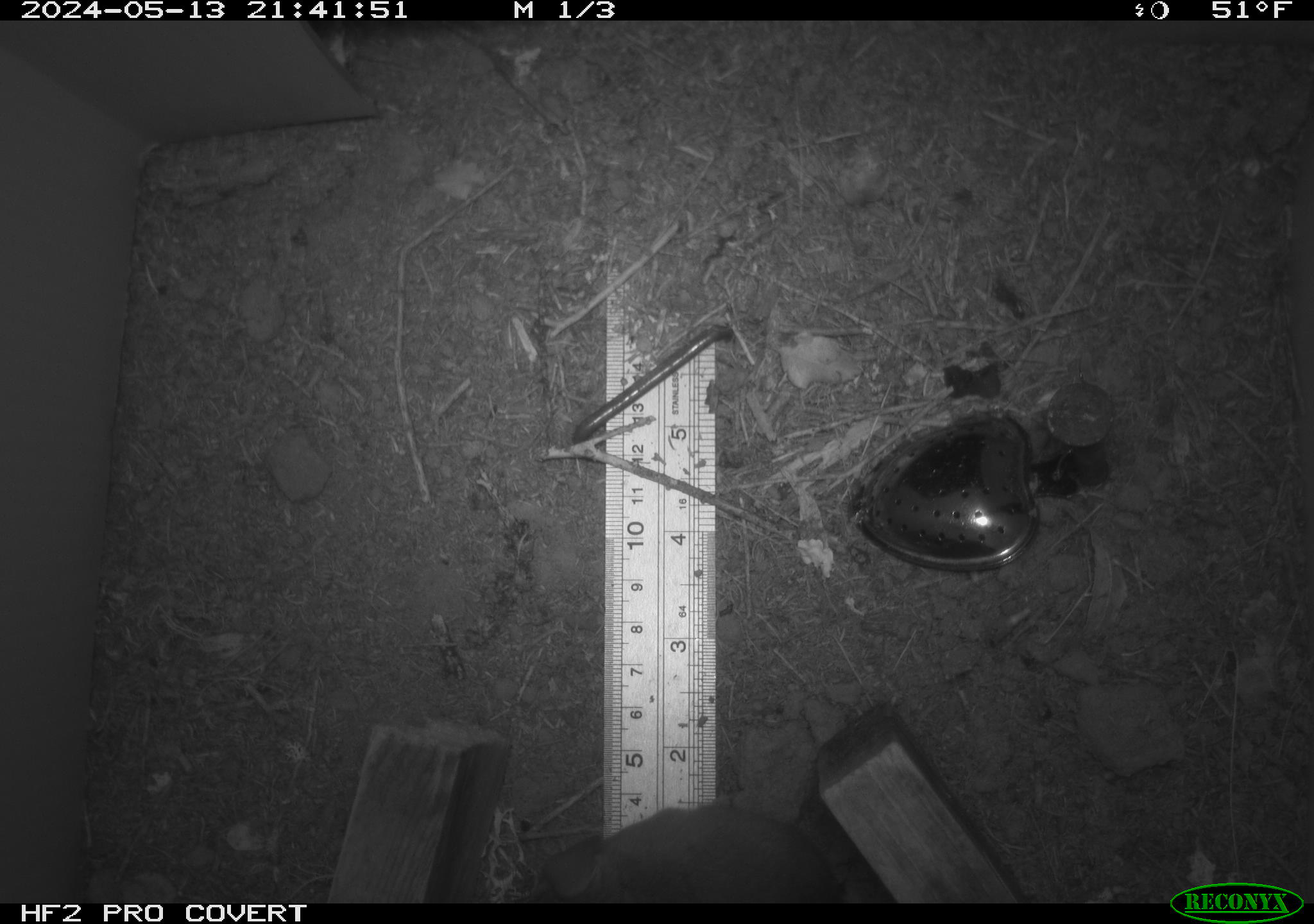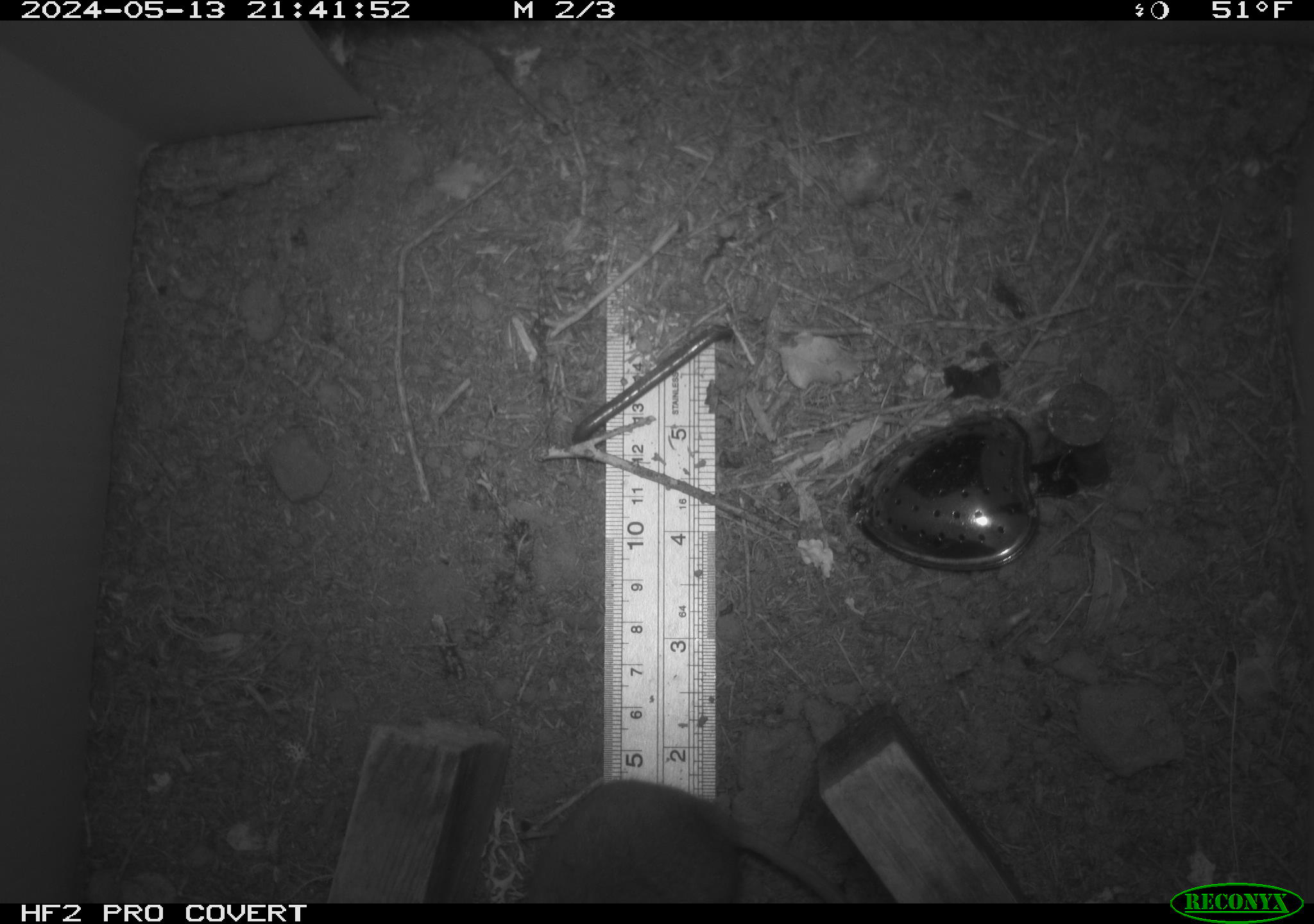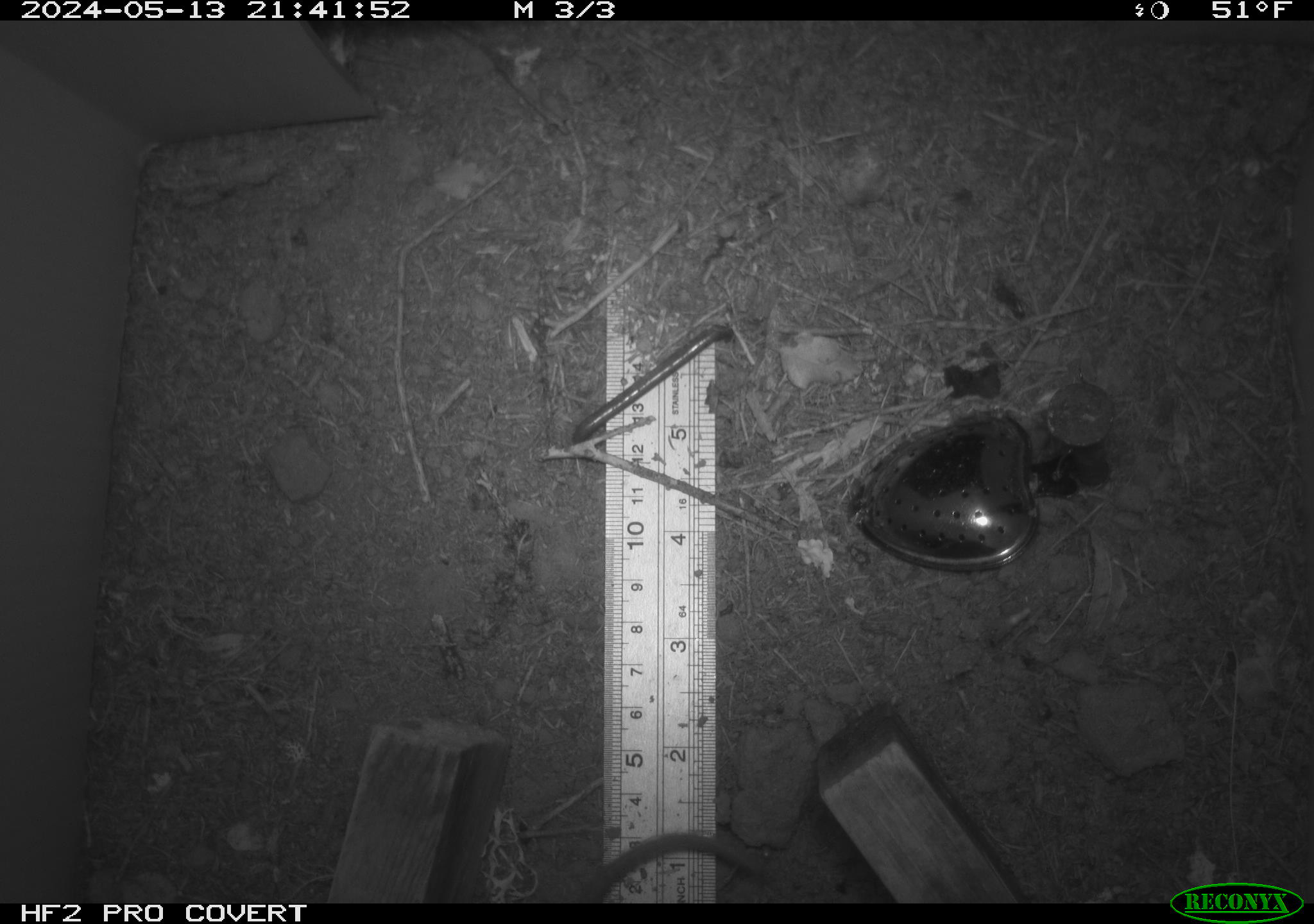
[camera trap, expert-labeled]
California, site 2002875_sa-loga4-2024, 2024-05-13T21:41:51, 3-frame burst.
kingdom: Animalia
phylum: Chordata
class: Mammalia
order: Rodentia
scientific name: Rodentia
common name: rodent